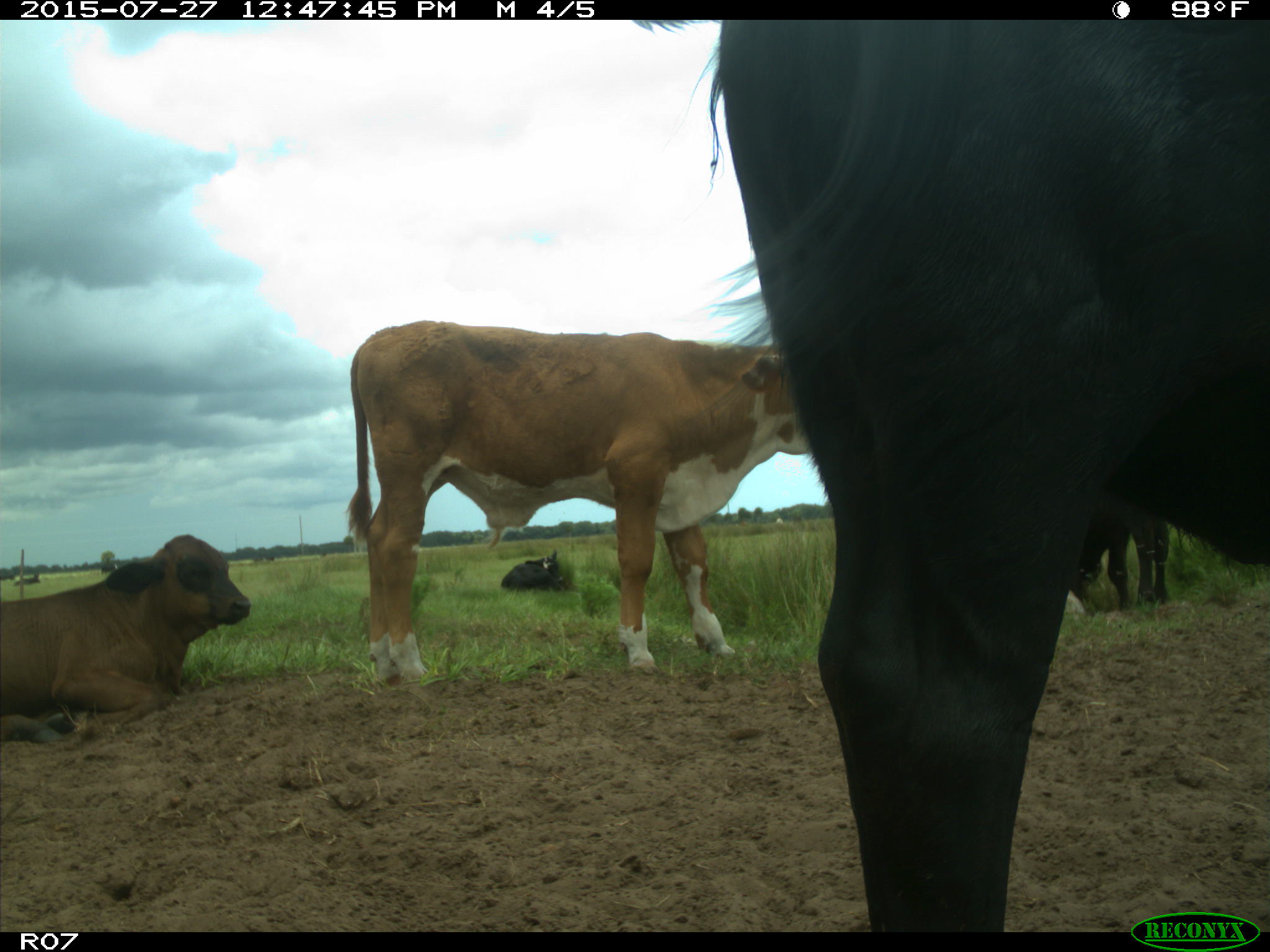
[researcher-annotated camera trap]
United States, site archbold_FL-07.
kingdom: Animalia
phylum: Chordata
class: Mammalia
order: Artiodactyla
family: Bovidae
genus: Bos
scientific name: Bos taurus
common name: domestic cow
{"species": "Bos taurus (domestic cow)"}